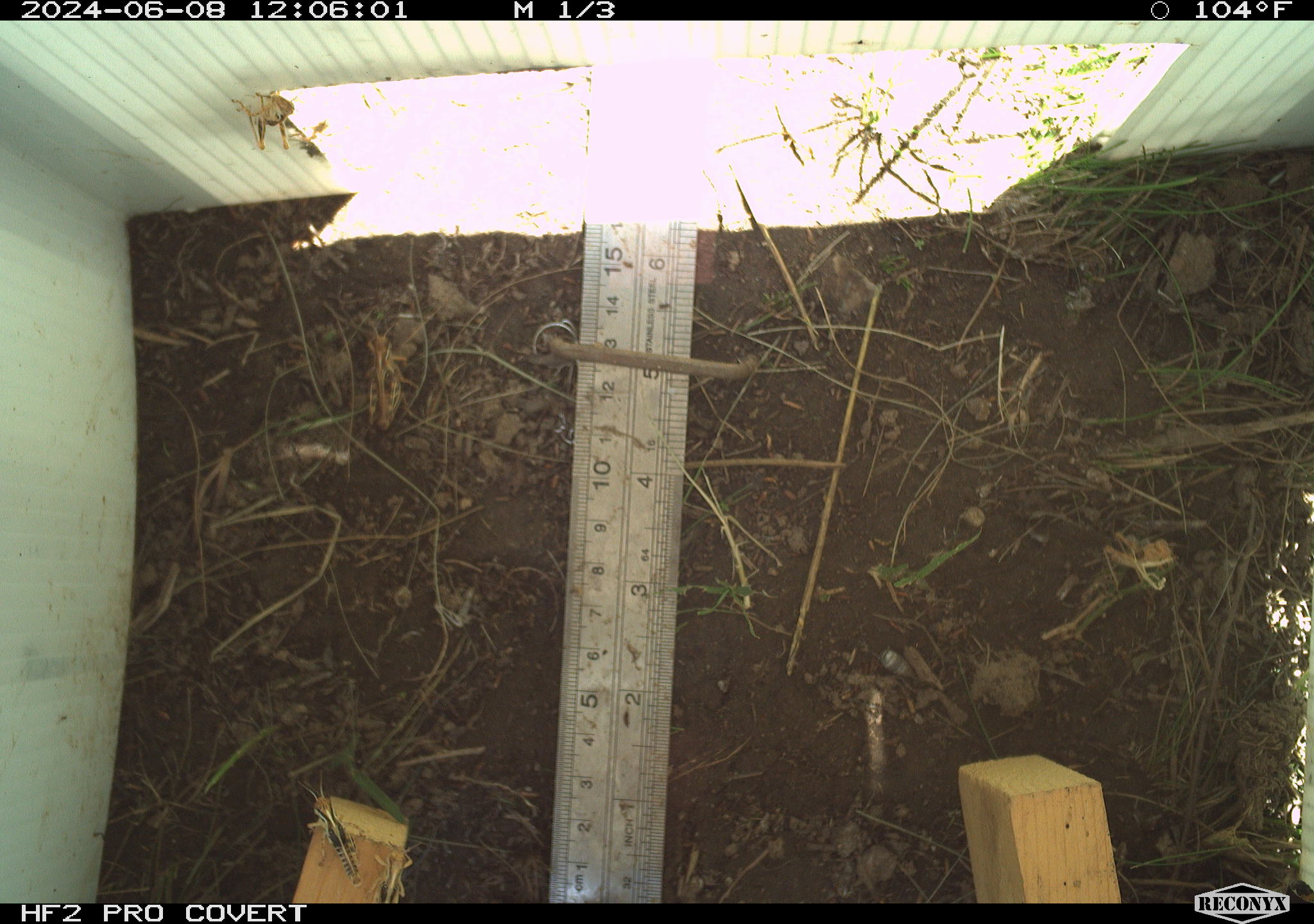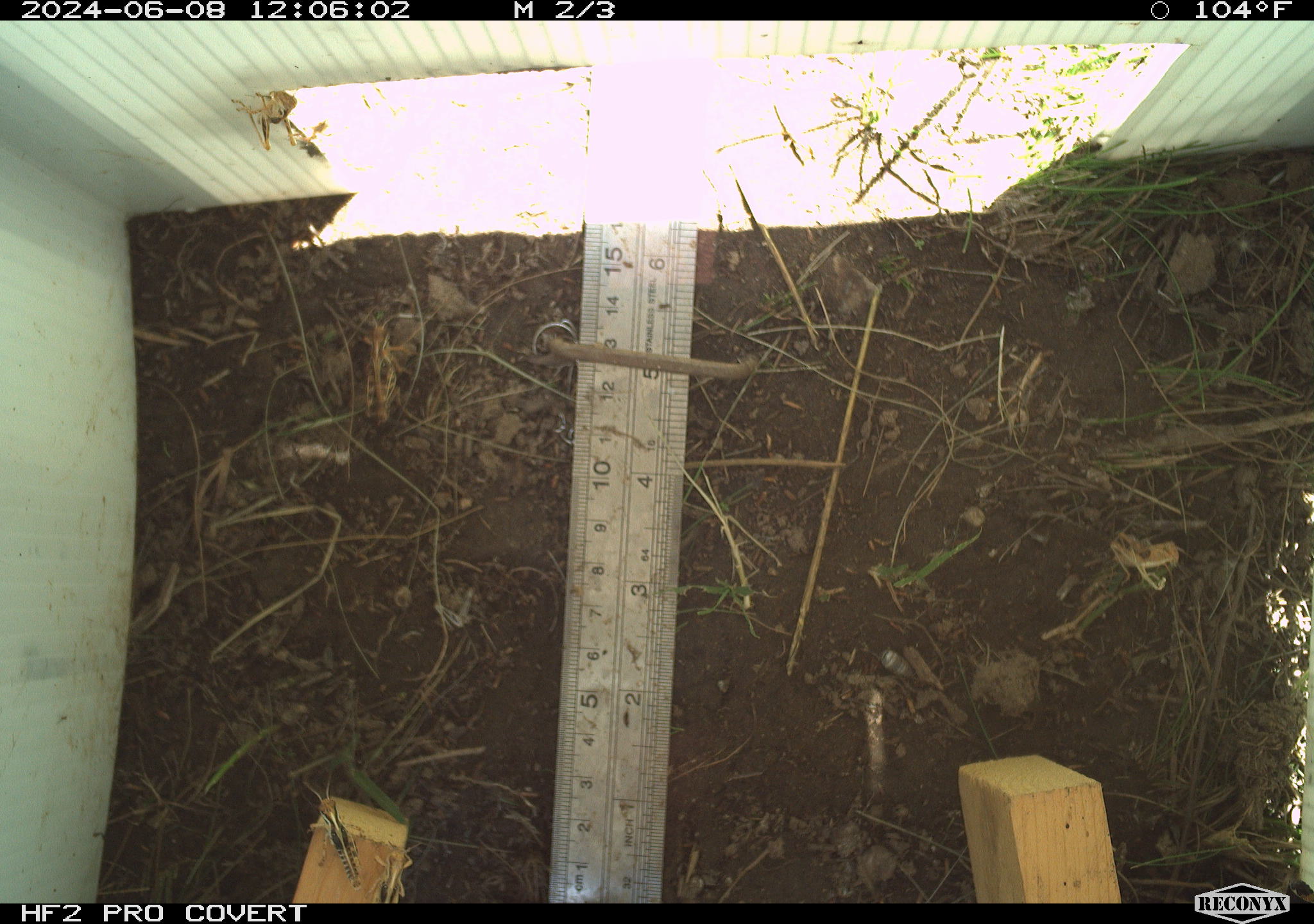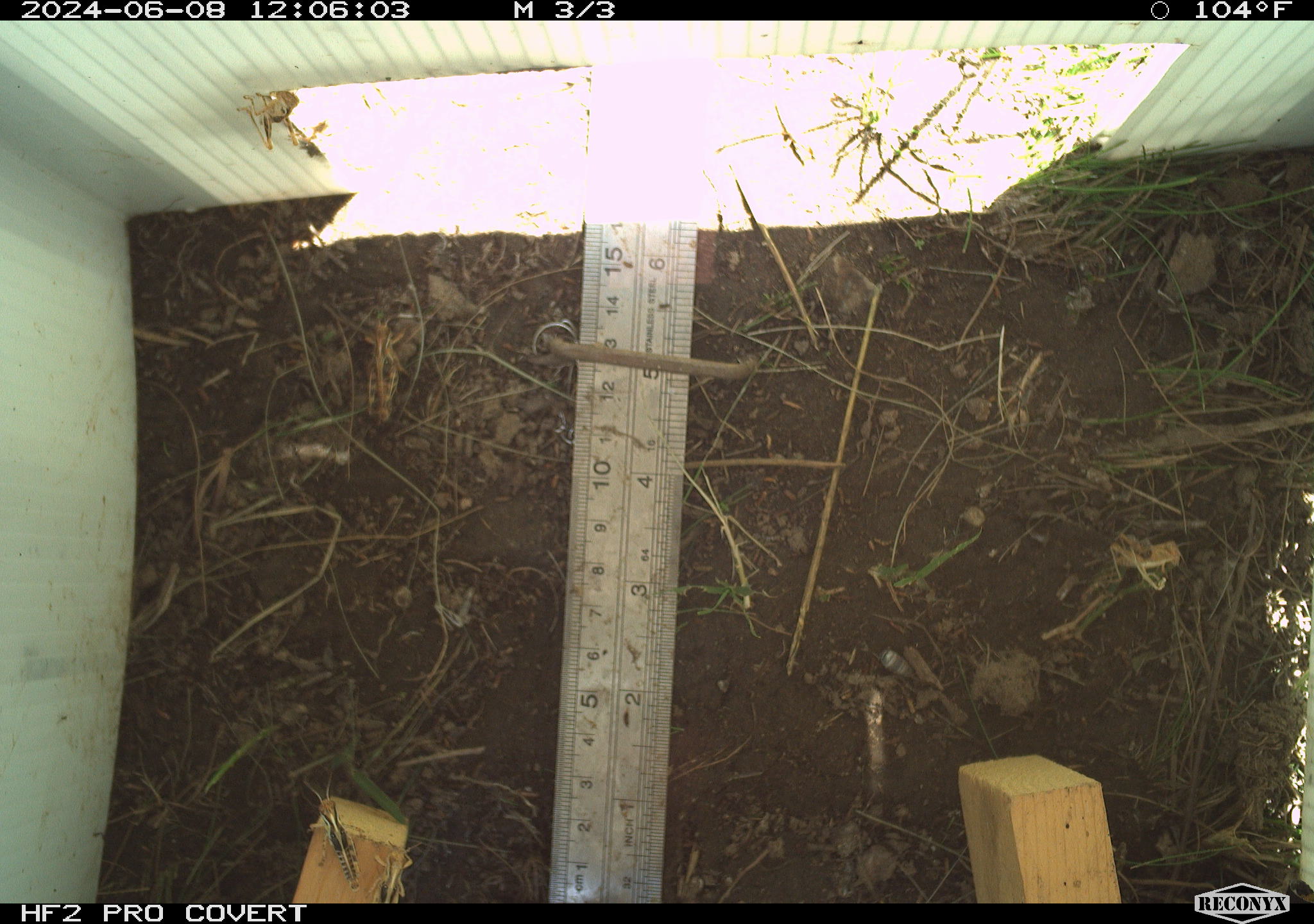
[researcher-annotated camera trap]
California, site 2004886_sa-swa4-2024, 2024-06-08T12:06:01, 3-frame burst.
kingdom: Animalia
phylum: Arthropoda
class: Insecta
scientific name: Insecta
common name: insect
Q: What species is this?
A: Insect (Insecta).